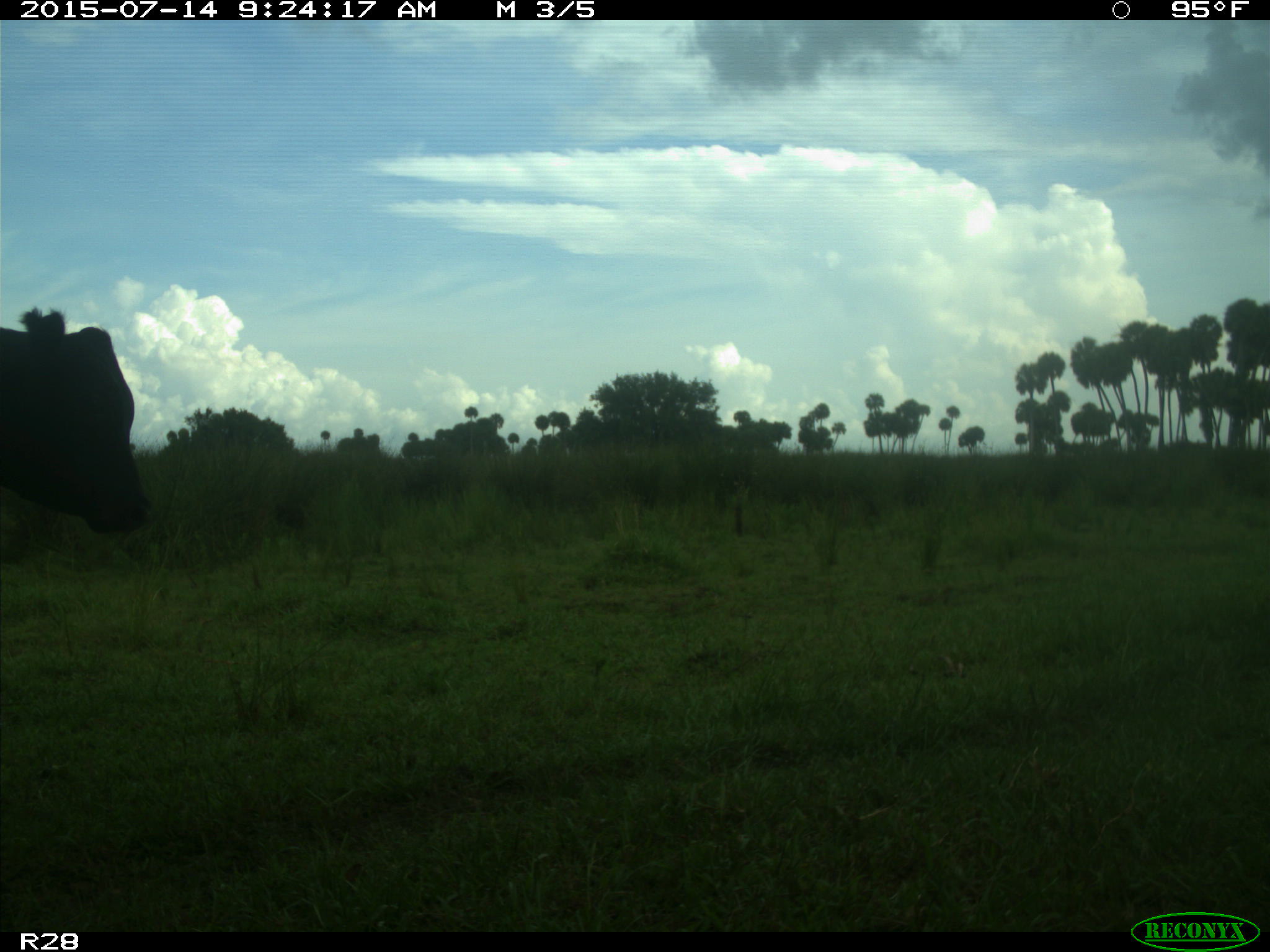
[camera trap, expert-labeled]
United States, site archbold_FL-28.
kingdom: Animalia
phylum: Chordata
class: Mammalia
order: Artiodactyla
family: Bovidae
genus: Bos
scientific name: Bos taurus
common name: domestic cow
Bos taurus (domestic cow).